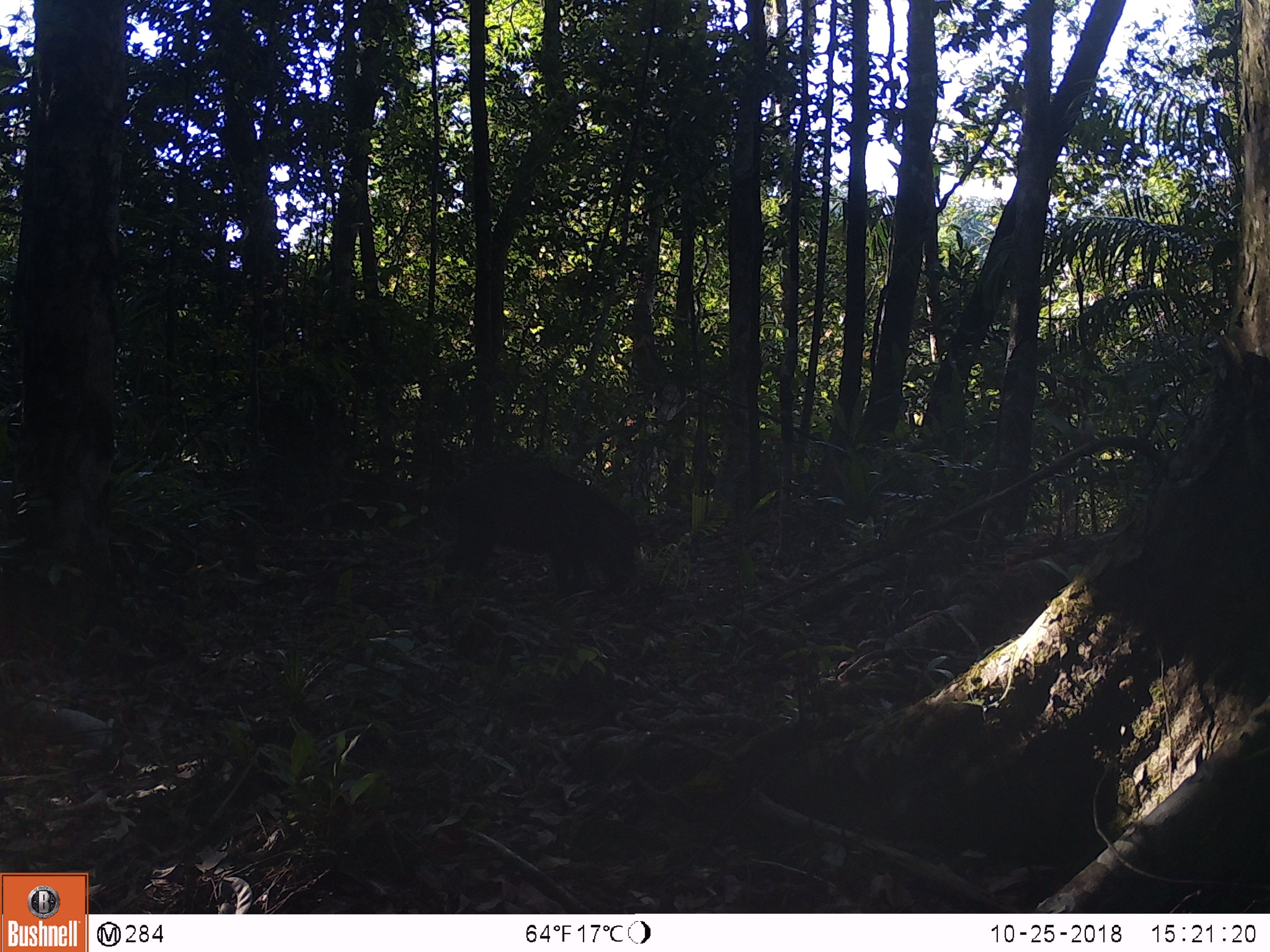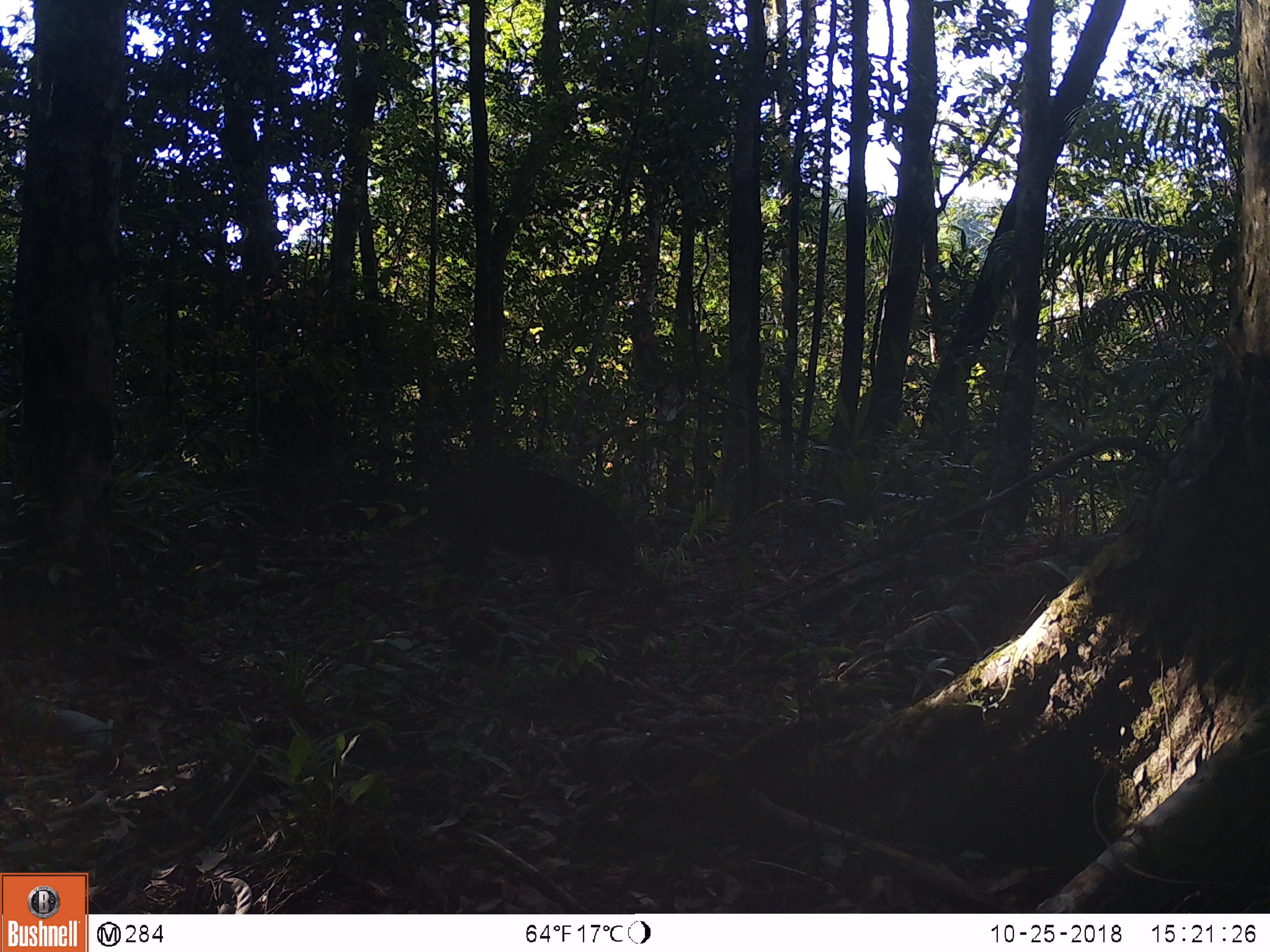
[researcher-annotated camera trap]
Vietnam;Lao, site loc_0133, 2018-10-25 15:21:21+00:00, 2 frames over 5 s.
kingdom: Animalia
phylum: Chordata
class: Mammalia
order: Artiodactyla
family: Suidae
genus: Sus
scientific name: Sus scrofa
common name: eurasian wild pig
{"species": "eurasian wild pig (Sus scrofa)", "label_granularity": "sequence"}